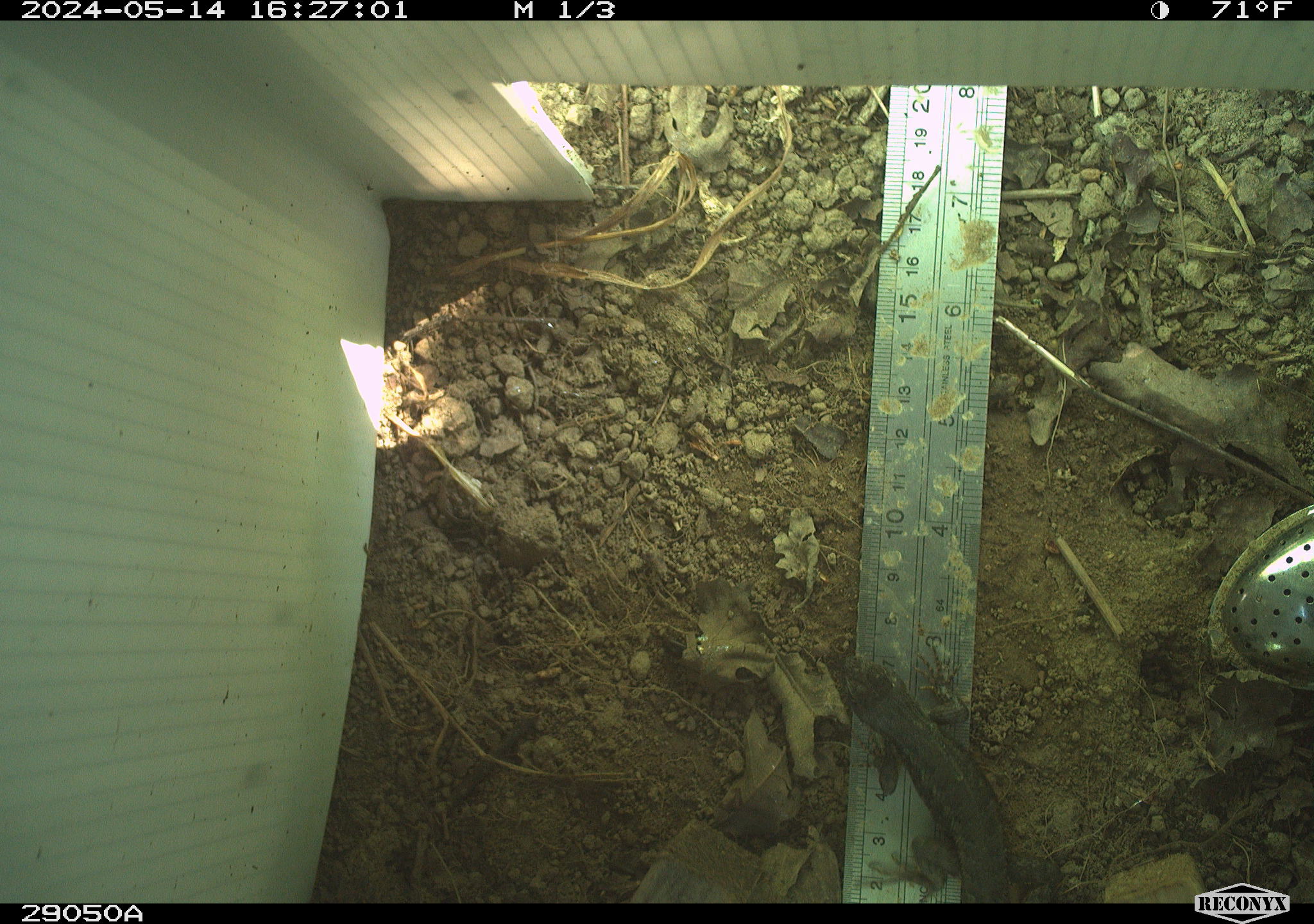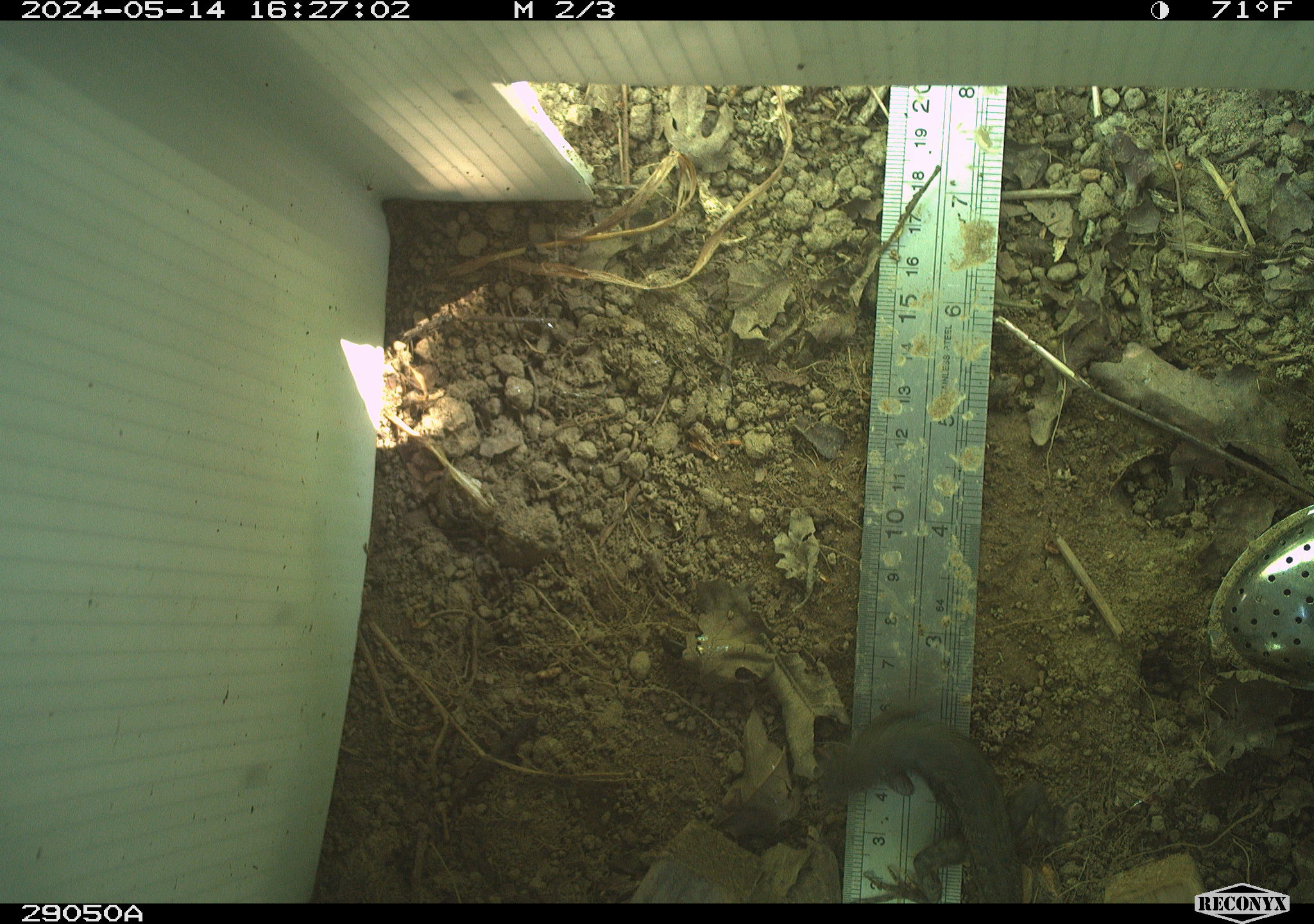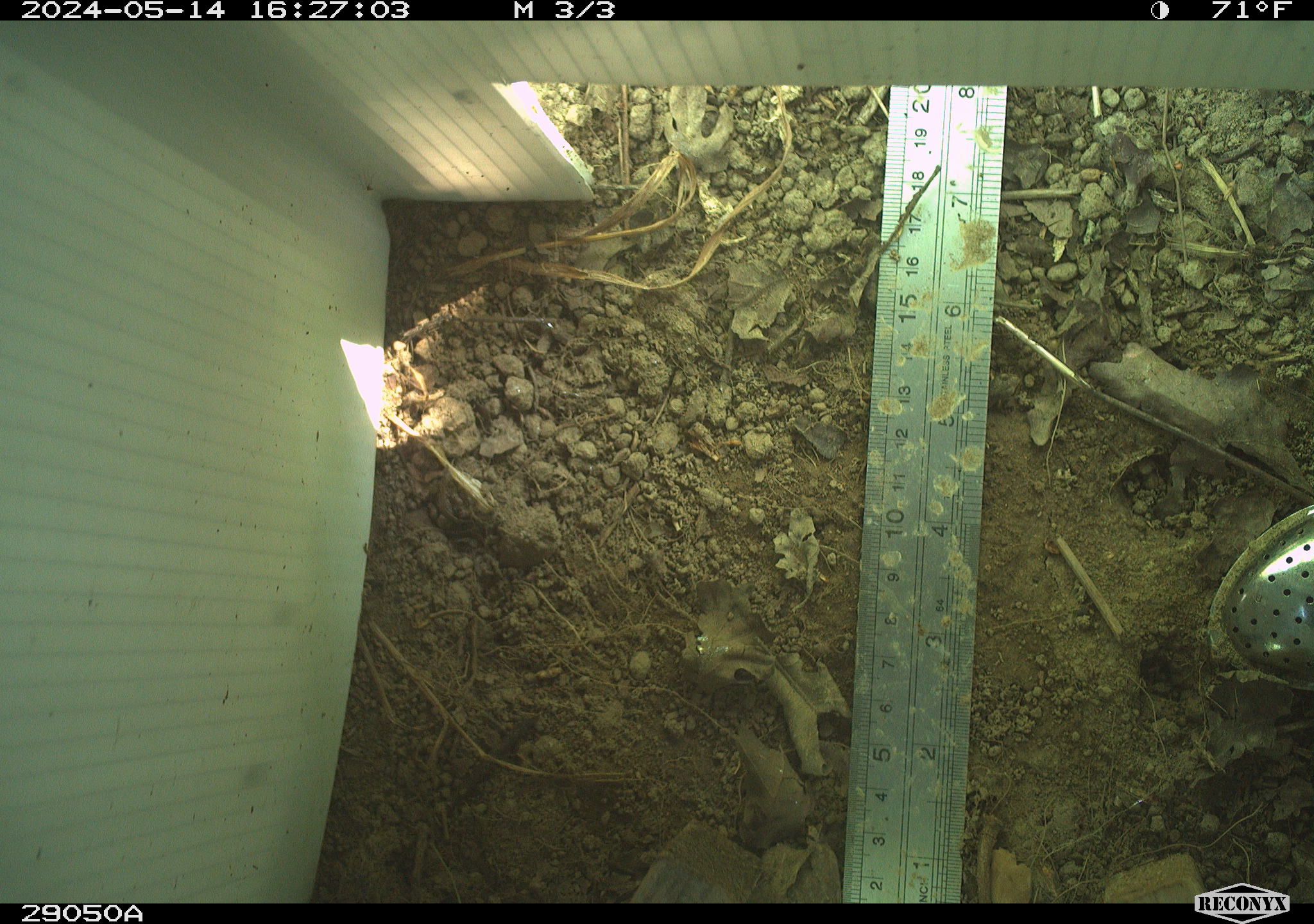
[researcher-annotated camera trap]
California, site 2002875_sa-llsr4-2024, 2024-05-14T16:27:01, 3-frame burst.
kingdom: Animalia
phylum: Chordata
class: Reptilia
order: Squamata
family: Phrynosomatidae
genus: Sceloporus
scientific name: Sceloporus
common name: spiny lizards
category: sceloporus species